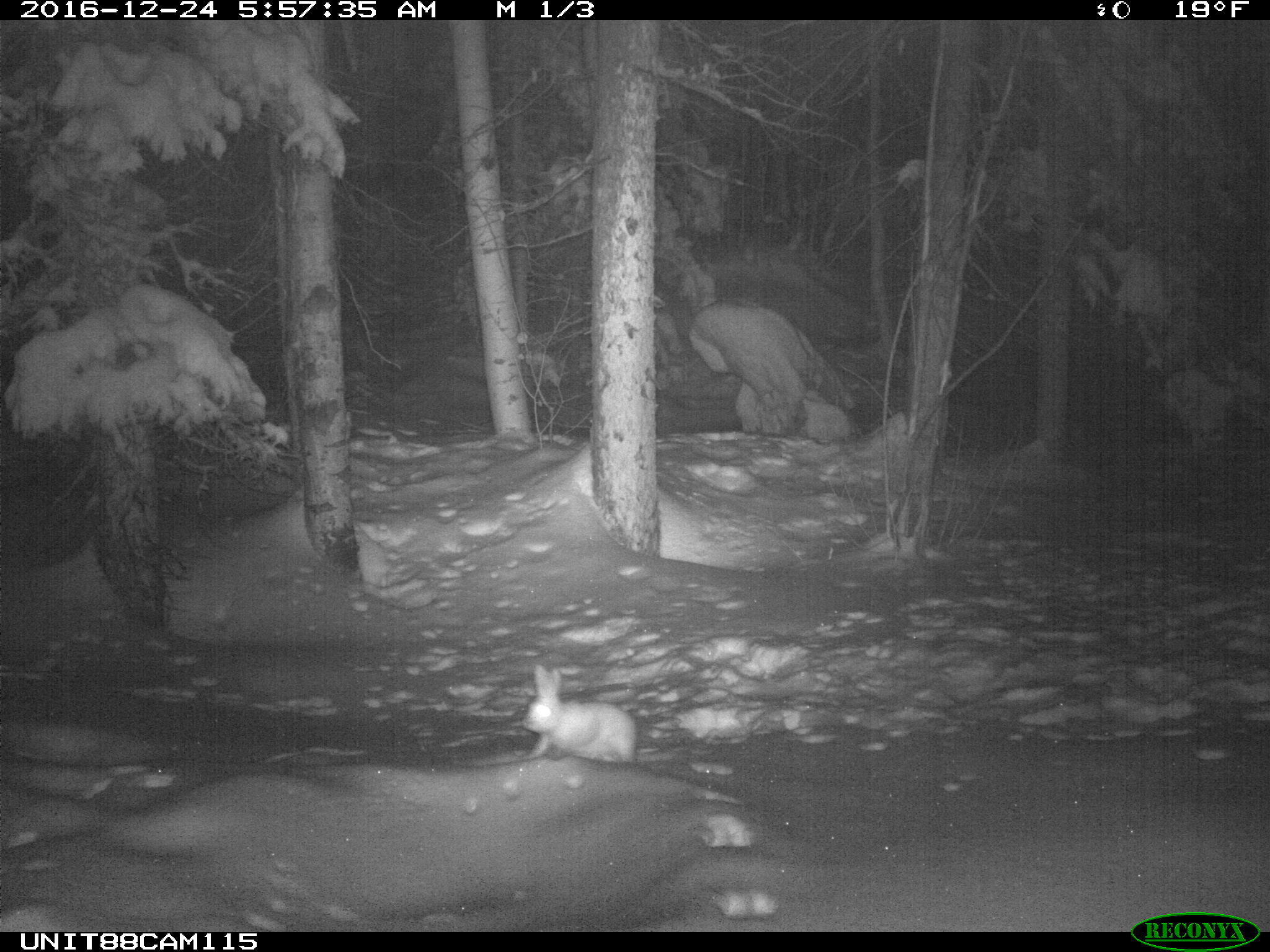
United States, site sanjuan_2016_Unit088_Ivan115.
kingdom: Animalia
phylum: Chordata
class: Mammalia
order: Lagomorpha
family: Leporidae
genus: Lepus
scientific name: Lepus americanus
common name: snowshoe hare